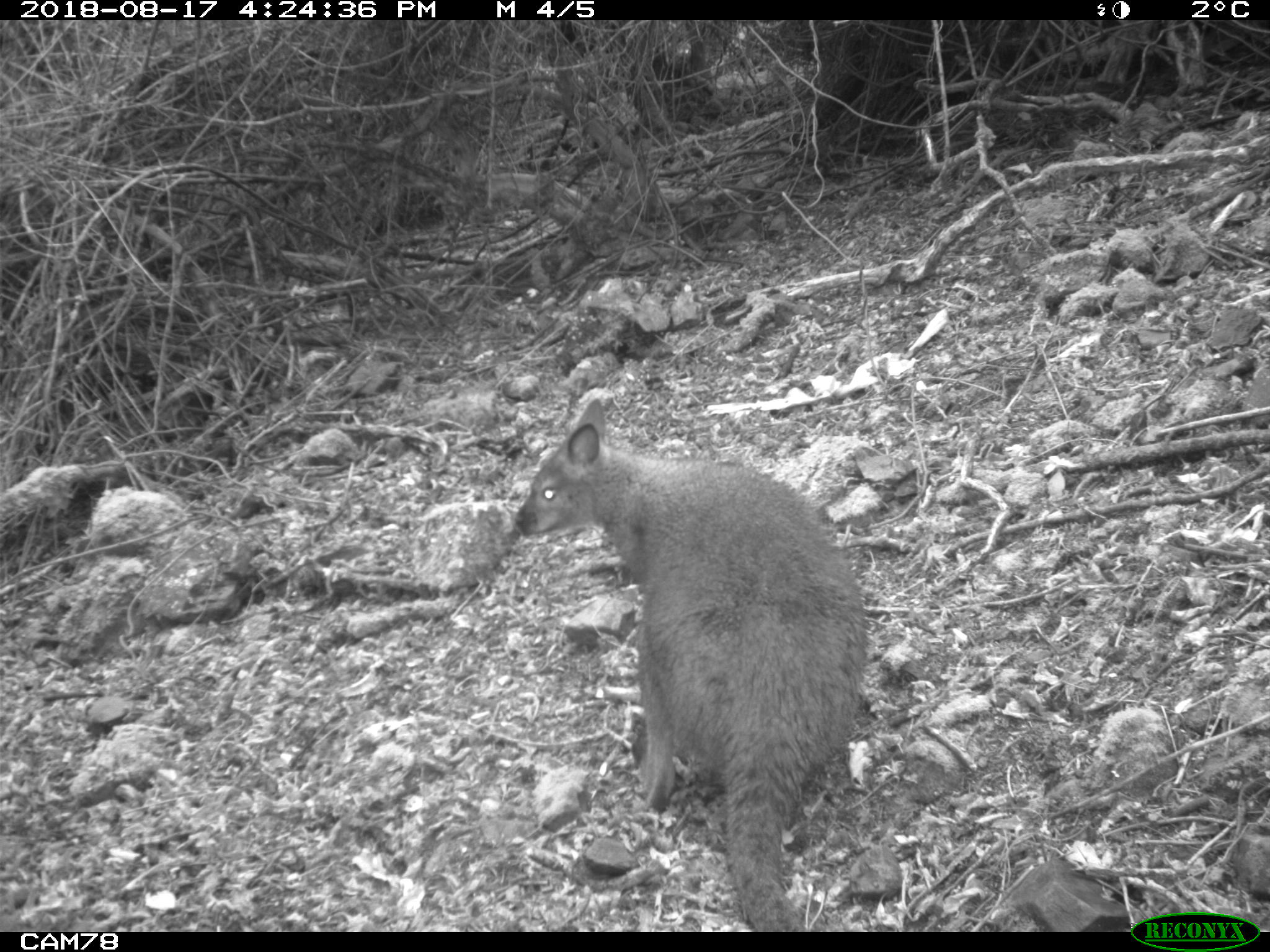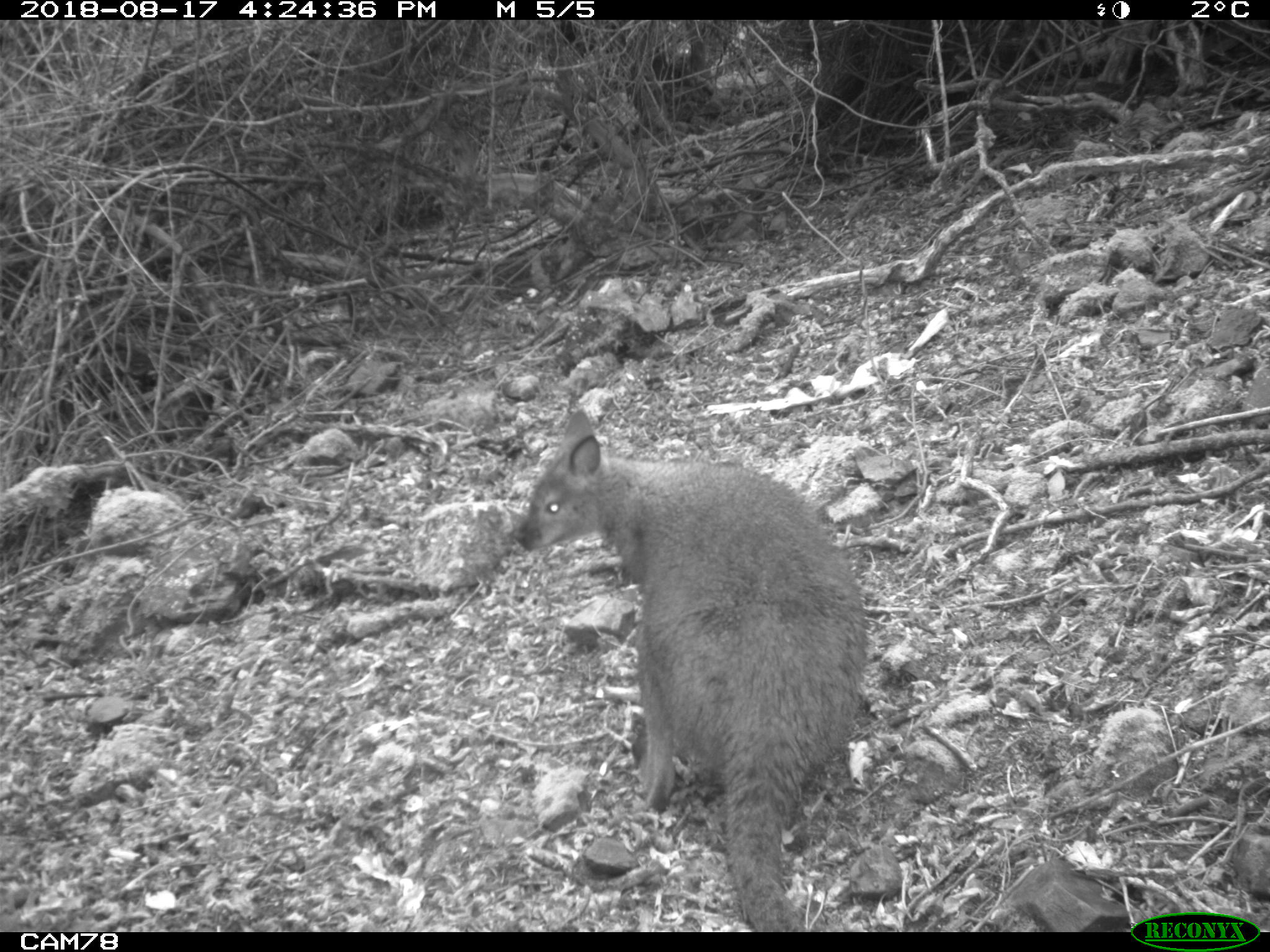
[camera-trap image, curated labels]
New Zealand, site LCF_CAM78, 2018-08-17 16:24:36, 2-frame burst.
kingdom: Animalia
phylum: Chordata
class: Mammalia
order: Diprotodontia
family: Macropodidae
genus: Notamacropus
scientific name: Notamacropus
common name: wallaby